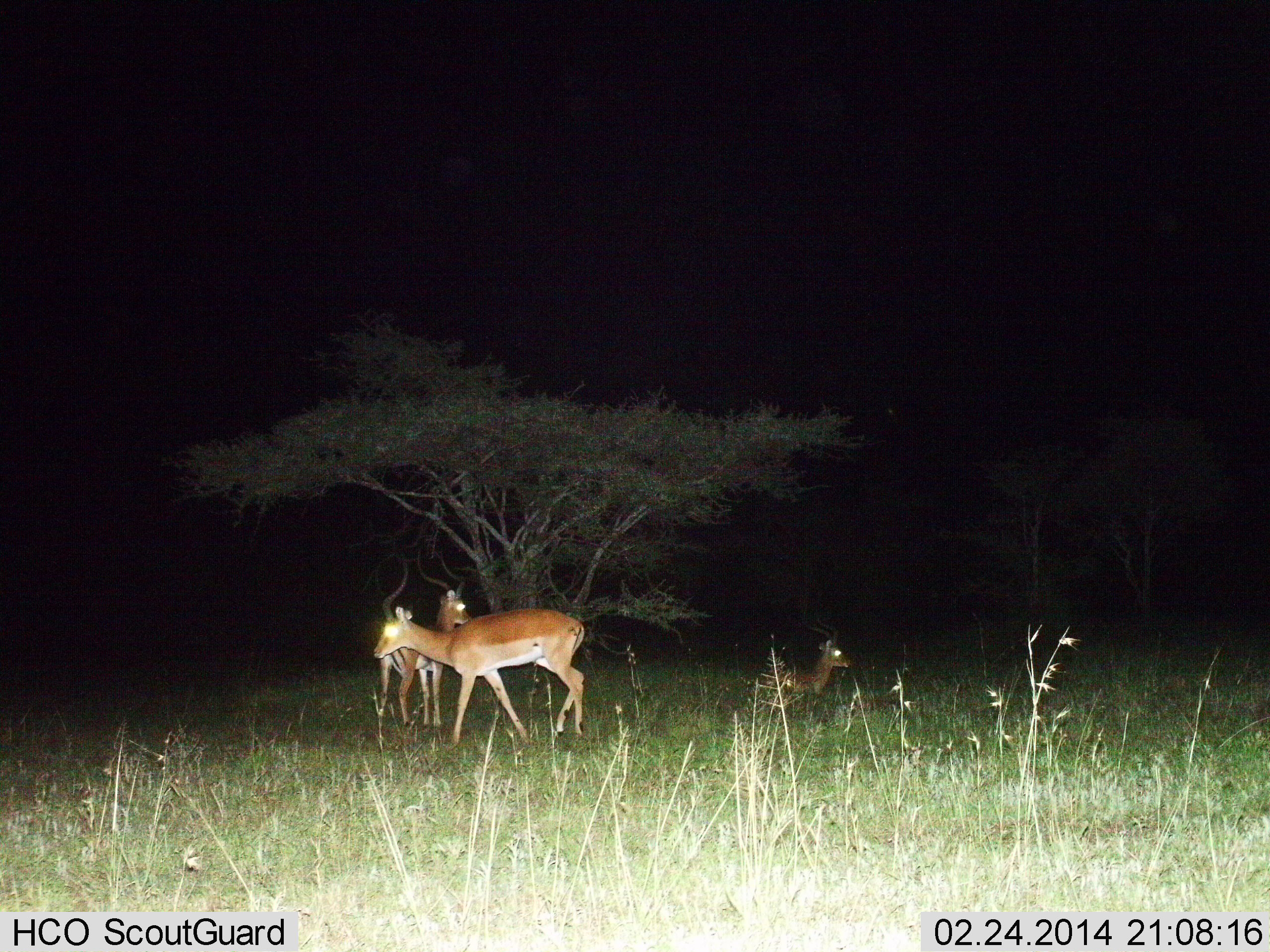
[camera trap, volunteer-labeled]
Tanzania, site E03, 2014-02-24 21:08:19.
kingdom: Animalia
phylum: Chordata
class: Mammalia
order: Artiodactyla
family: Bovidae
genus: Aepyceros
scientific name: Aepyceros melampus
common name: impala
Impala (Aepyceros melampus), count 3. Behavior (volunteer vote fractions): standing 70%, resting 80%, moving 20%, interacting 10%. Young present (vote fraction): 10%. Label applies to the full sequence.